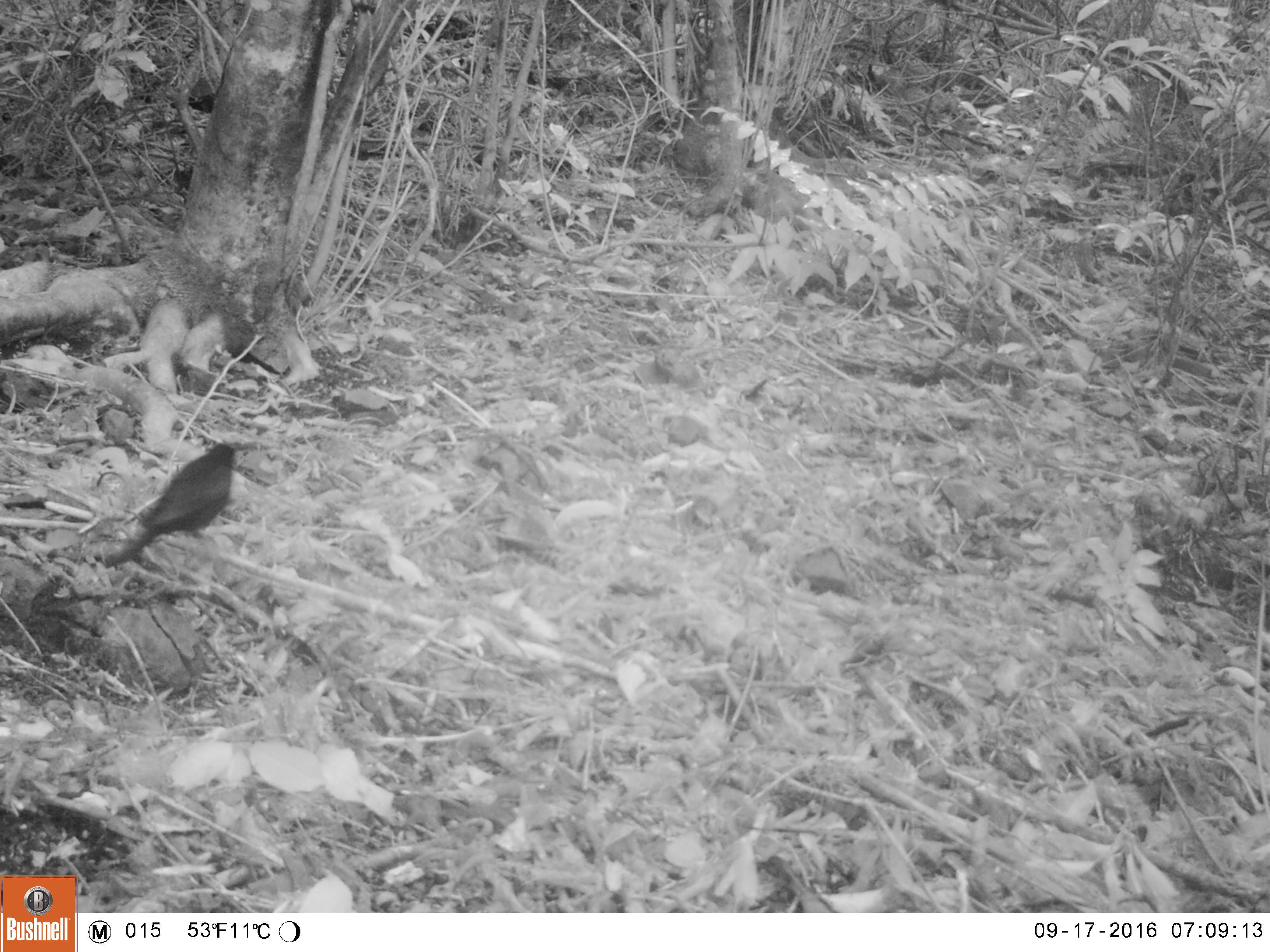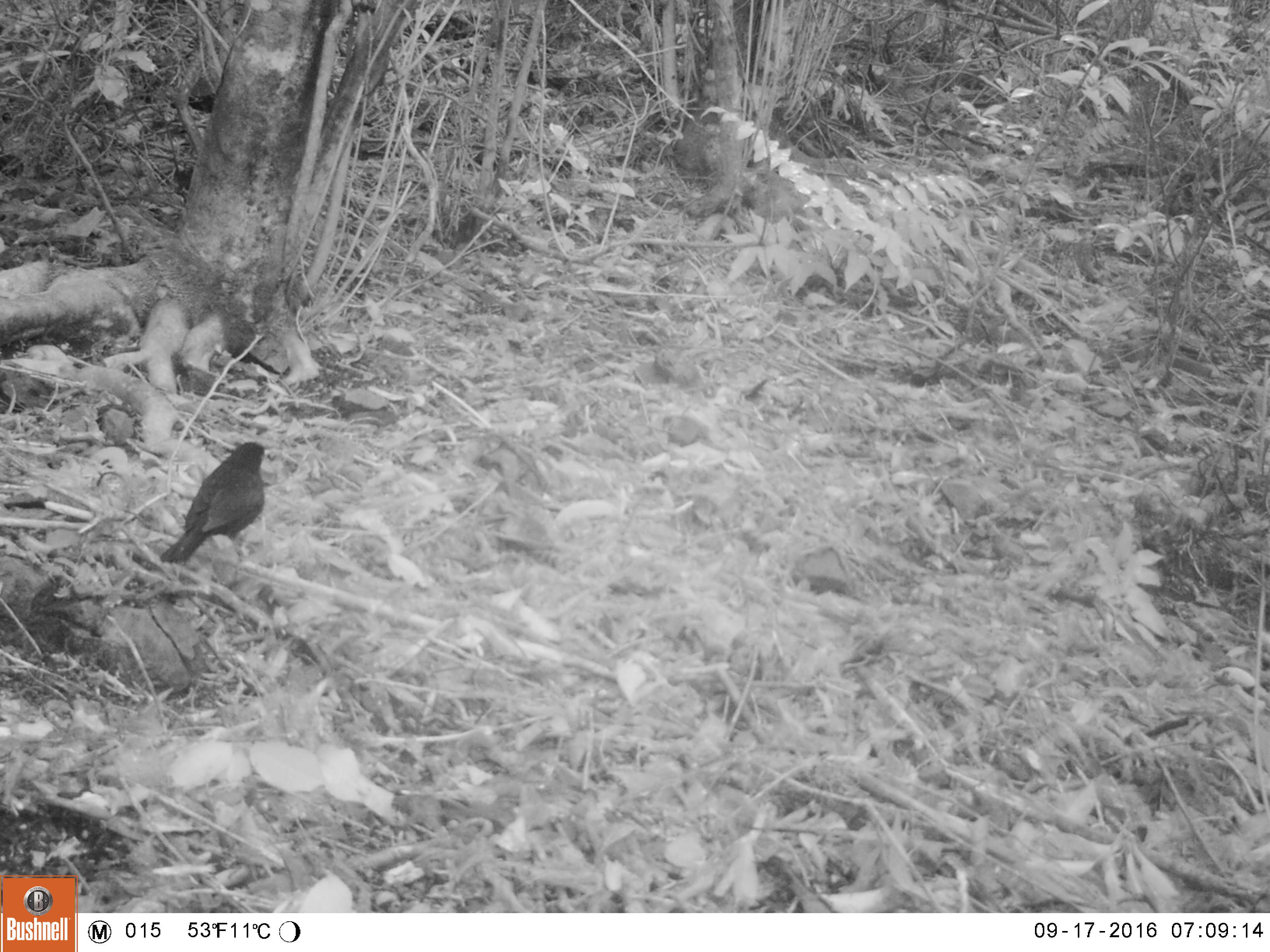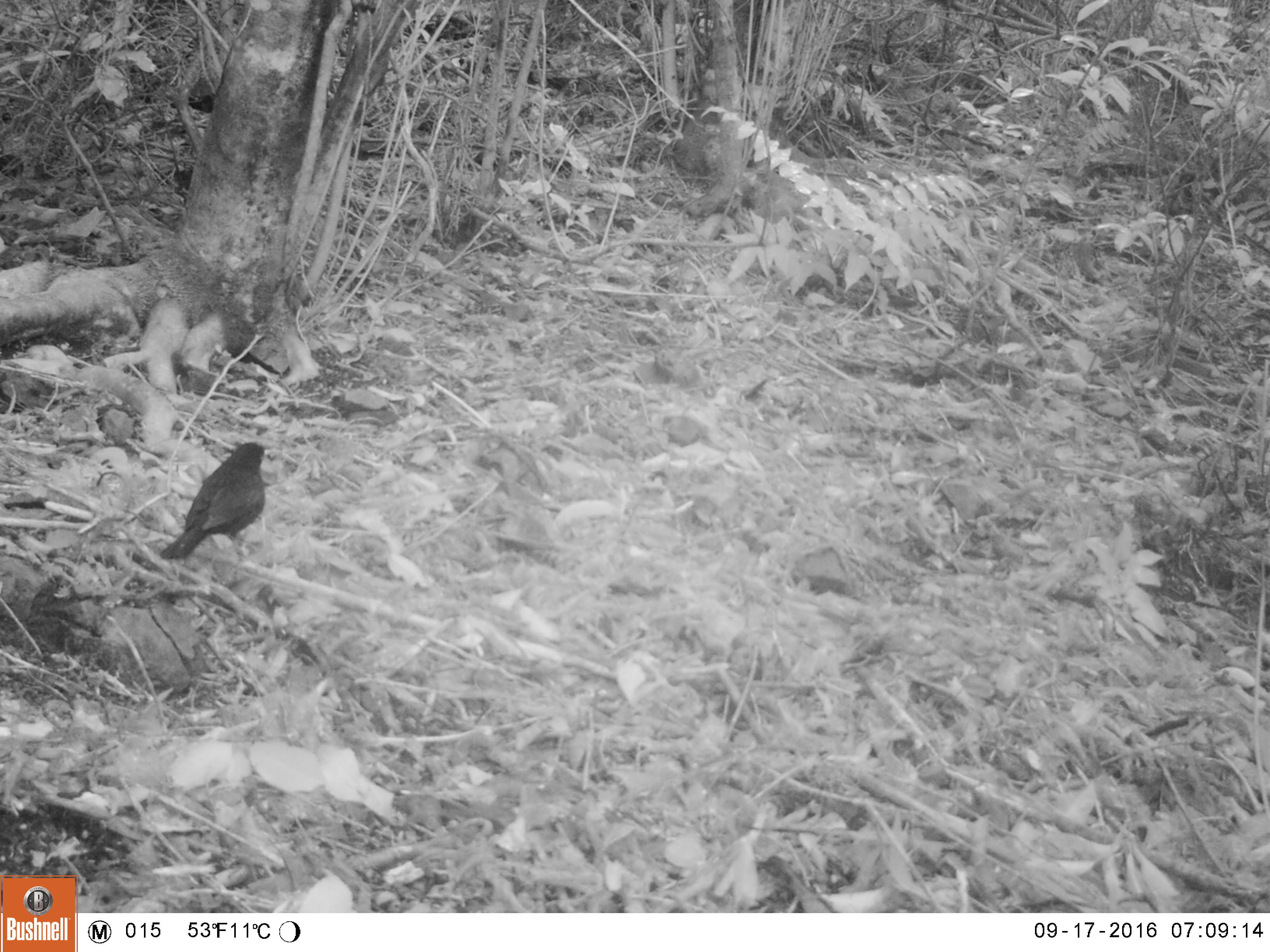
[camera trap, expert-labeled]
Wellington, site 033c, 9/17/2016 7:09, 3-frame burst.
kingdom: Animalia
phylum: Chordata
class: Aves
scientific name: Aves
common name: bird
Bird (Aves).